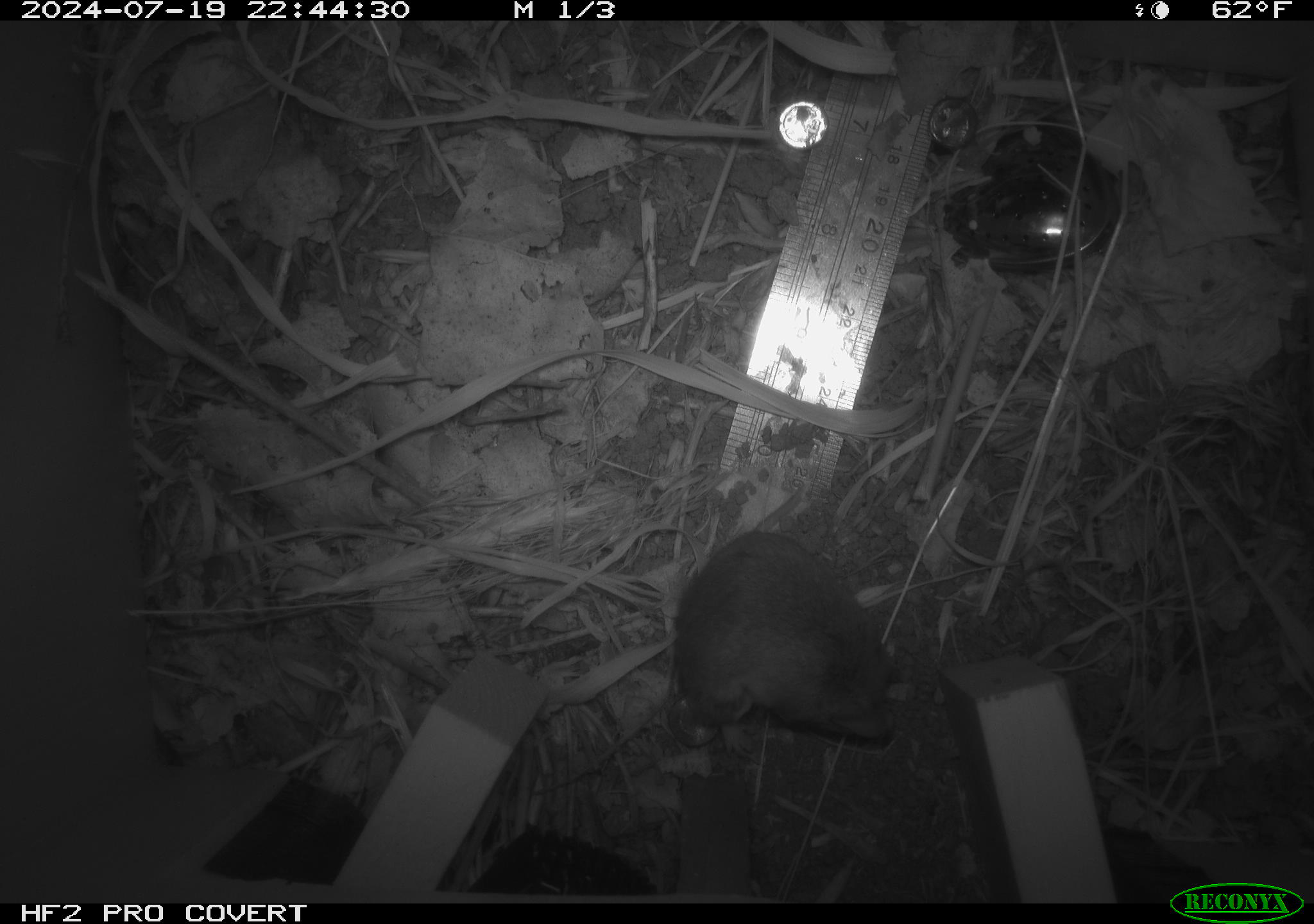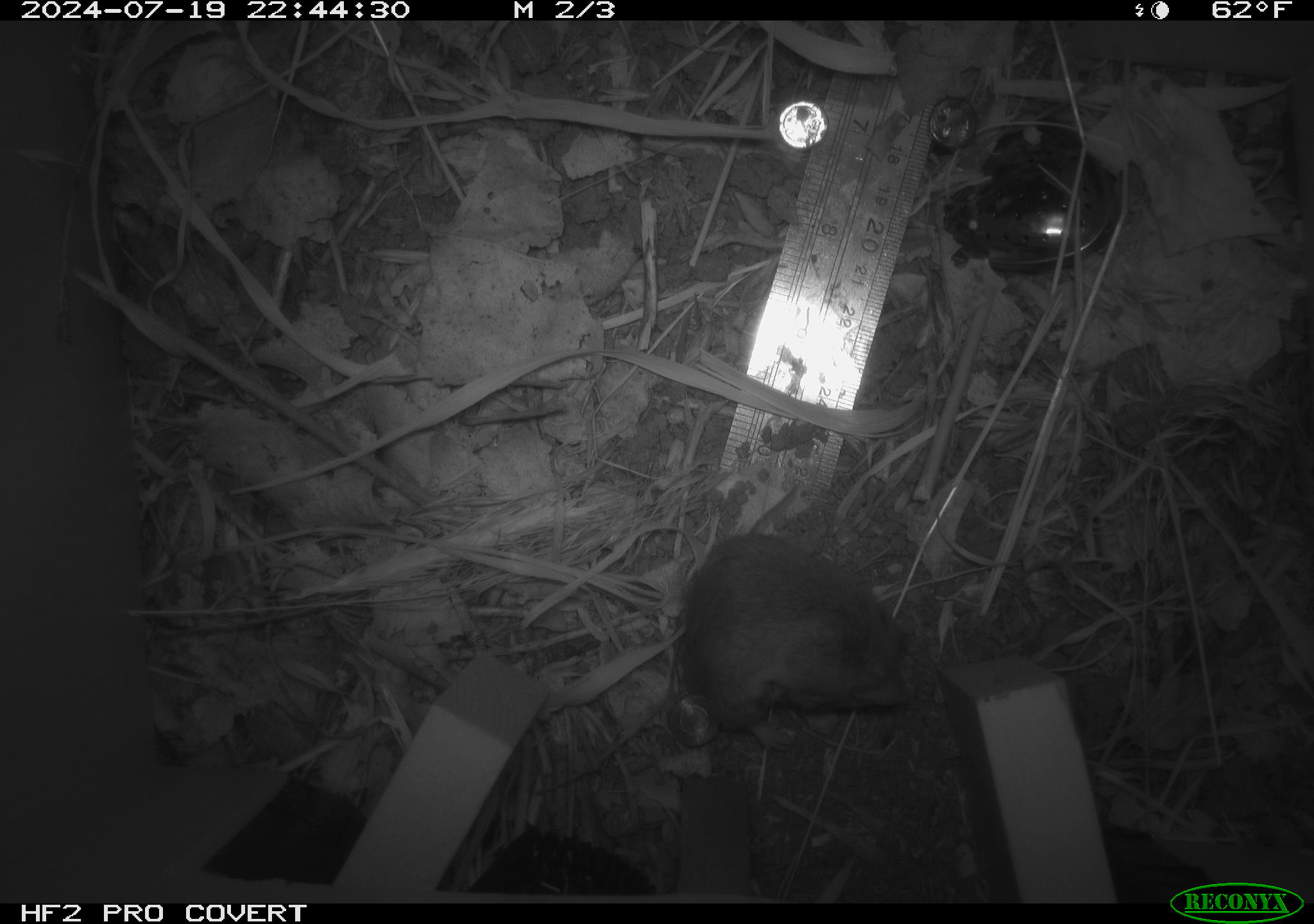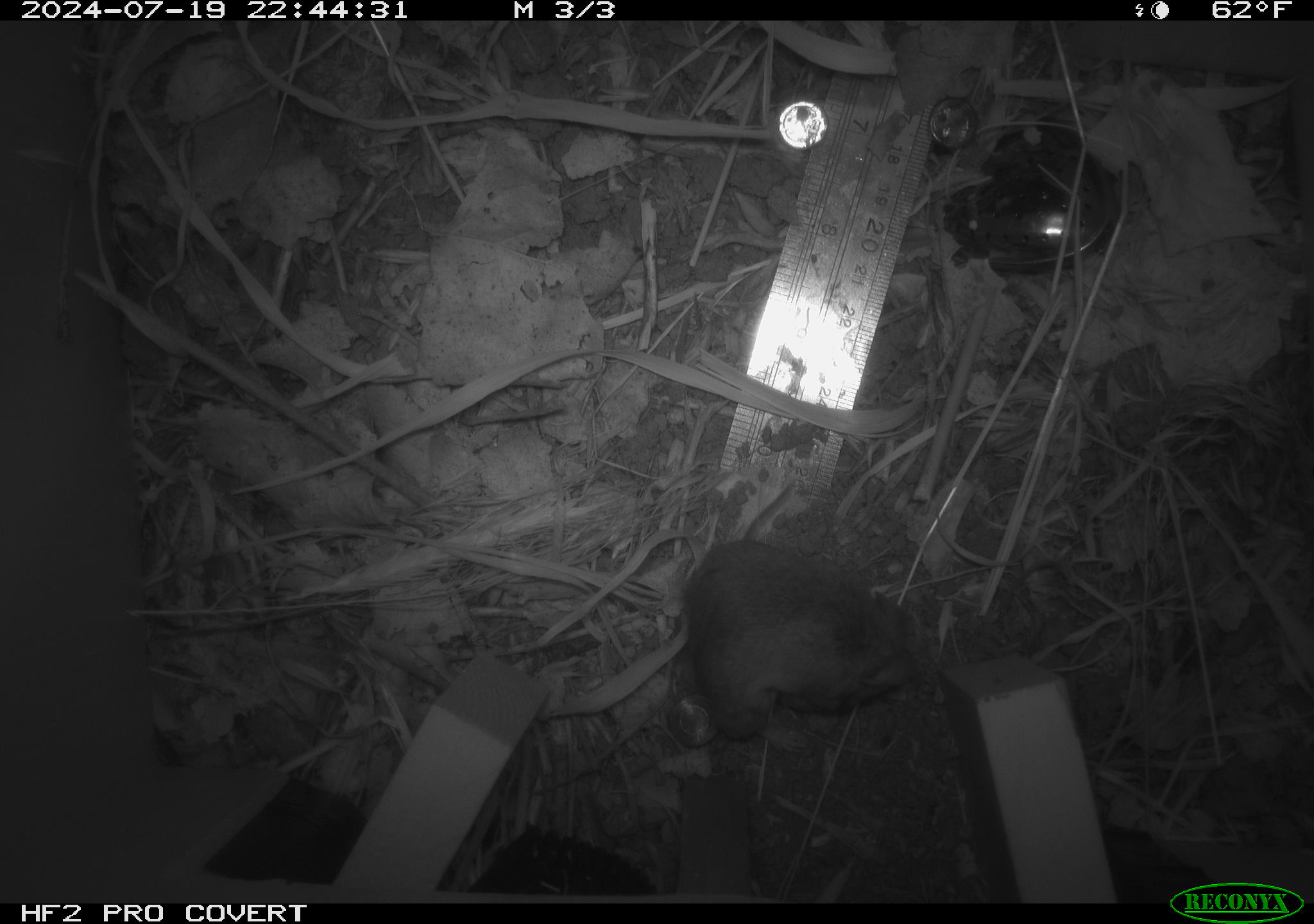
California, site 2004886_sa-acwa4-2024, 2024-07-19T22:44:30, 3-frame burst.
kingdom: Animalia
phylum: Chordata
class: Mammalia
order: Rodentia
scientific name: Rodentia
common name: mouse species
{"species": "mouse species (Rodentia)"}